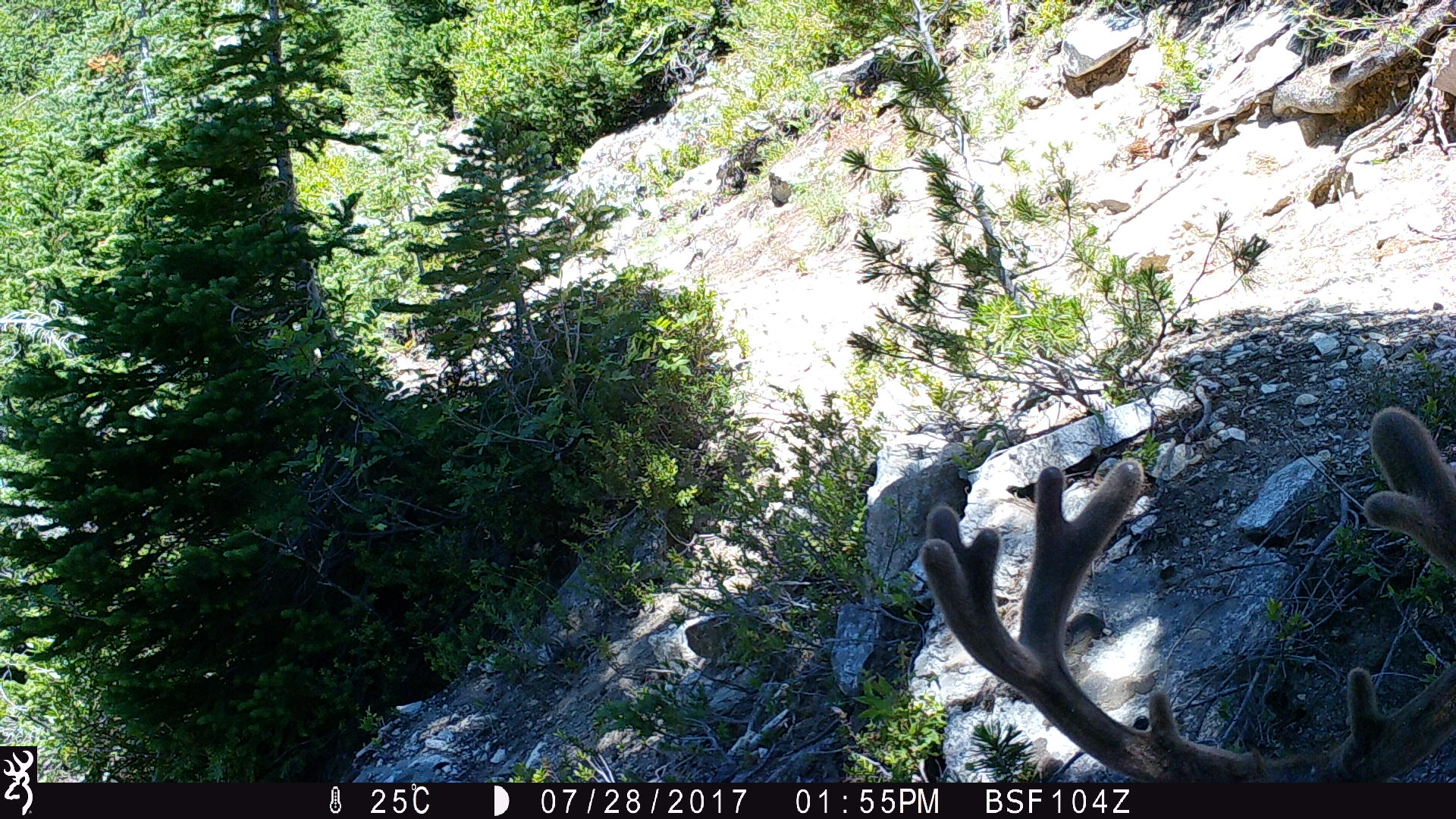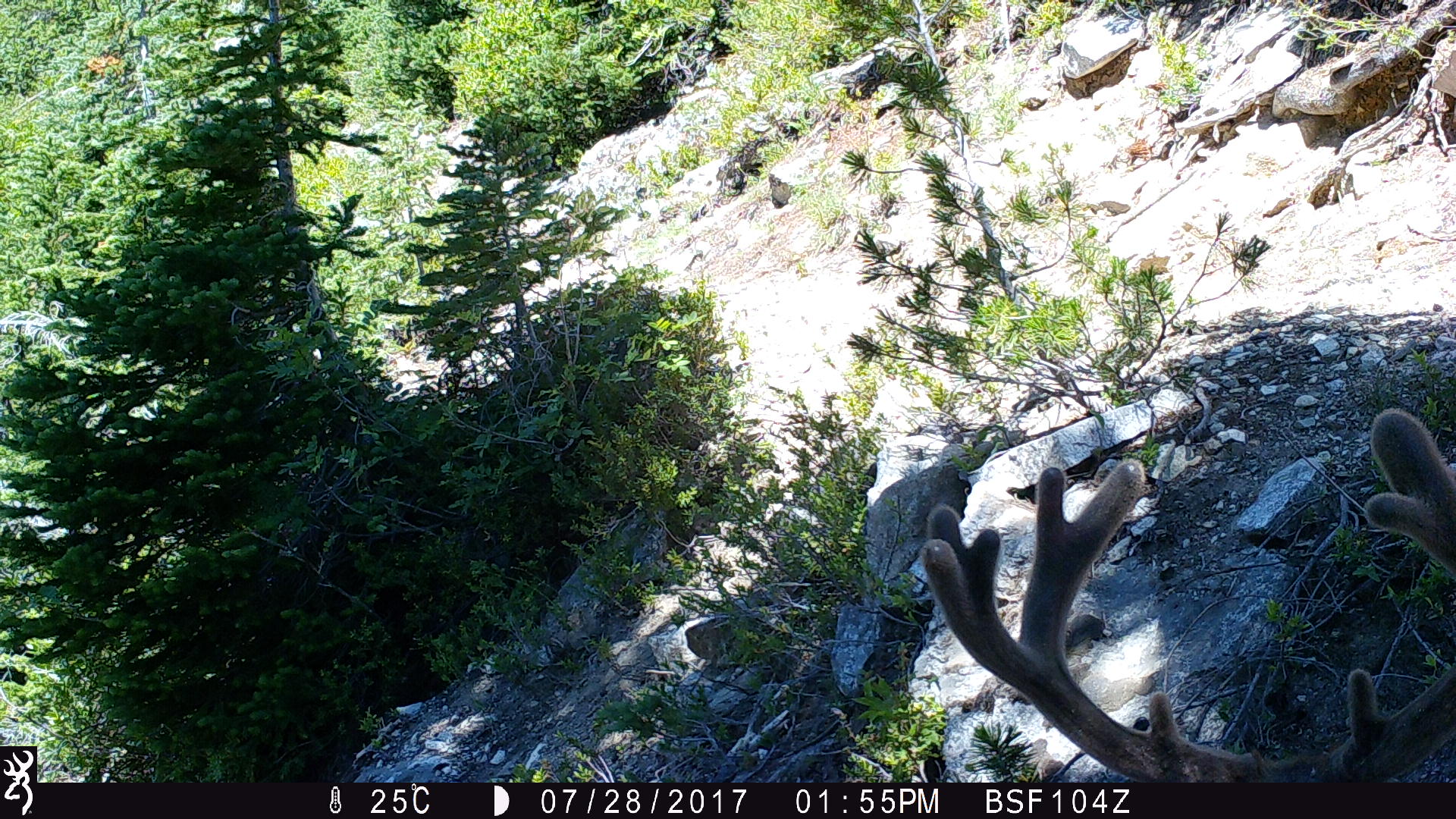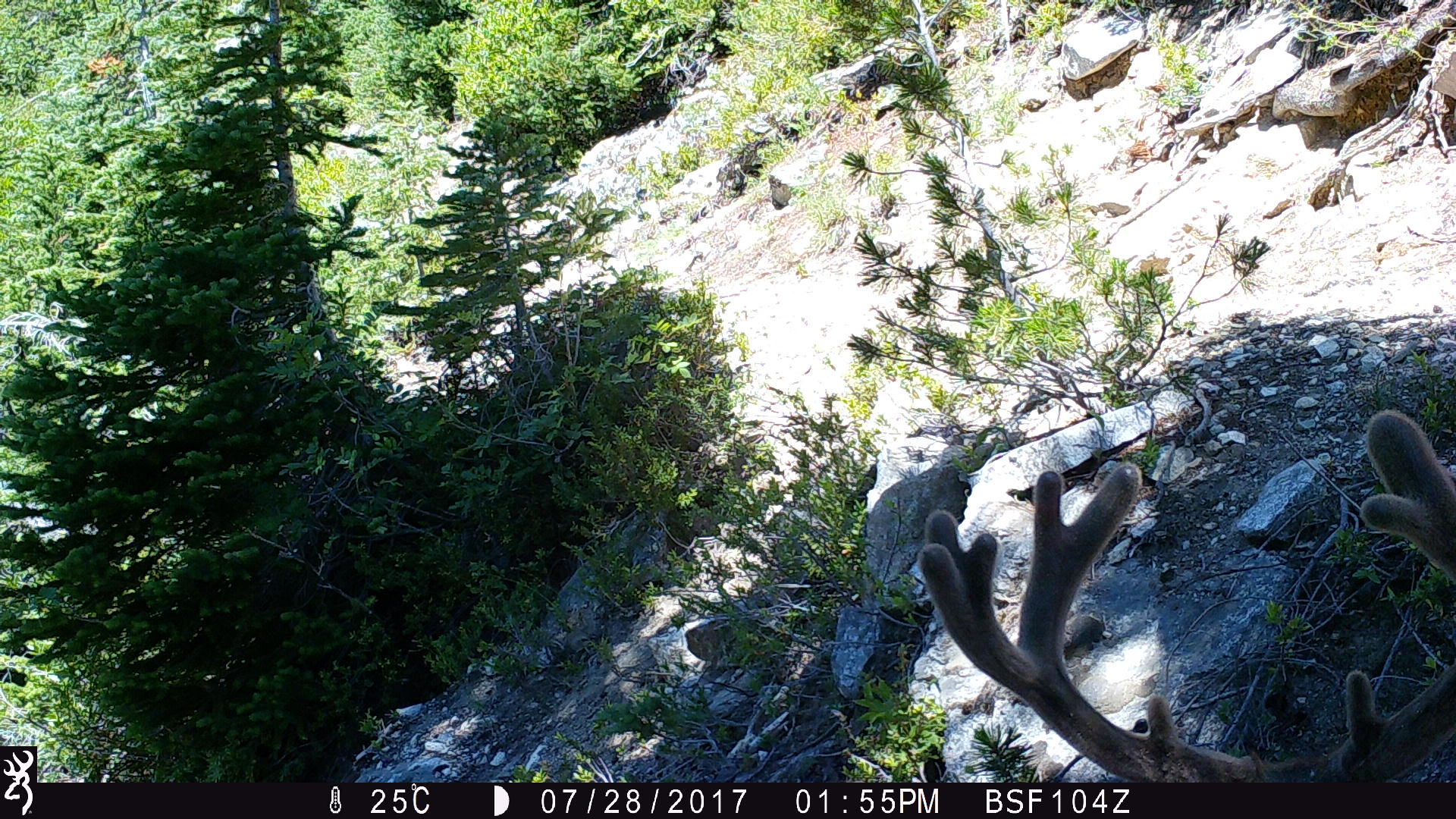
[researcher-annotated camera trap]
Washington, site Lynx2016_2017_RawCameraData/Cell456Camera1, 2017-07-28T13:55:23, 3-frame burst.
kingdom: Animalia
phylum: Chordata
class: Mammalia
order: Artiodactyla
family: Cervidae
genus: Odocoileus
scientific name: Odocoileus hemionus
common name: mule deer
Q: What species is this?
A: Odocoileus hemionus (mule deer).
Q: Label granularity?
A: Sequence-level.